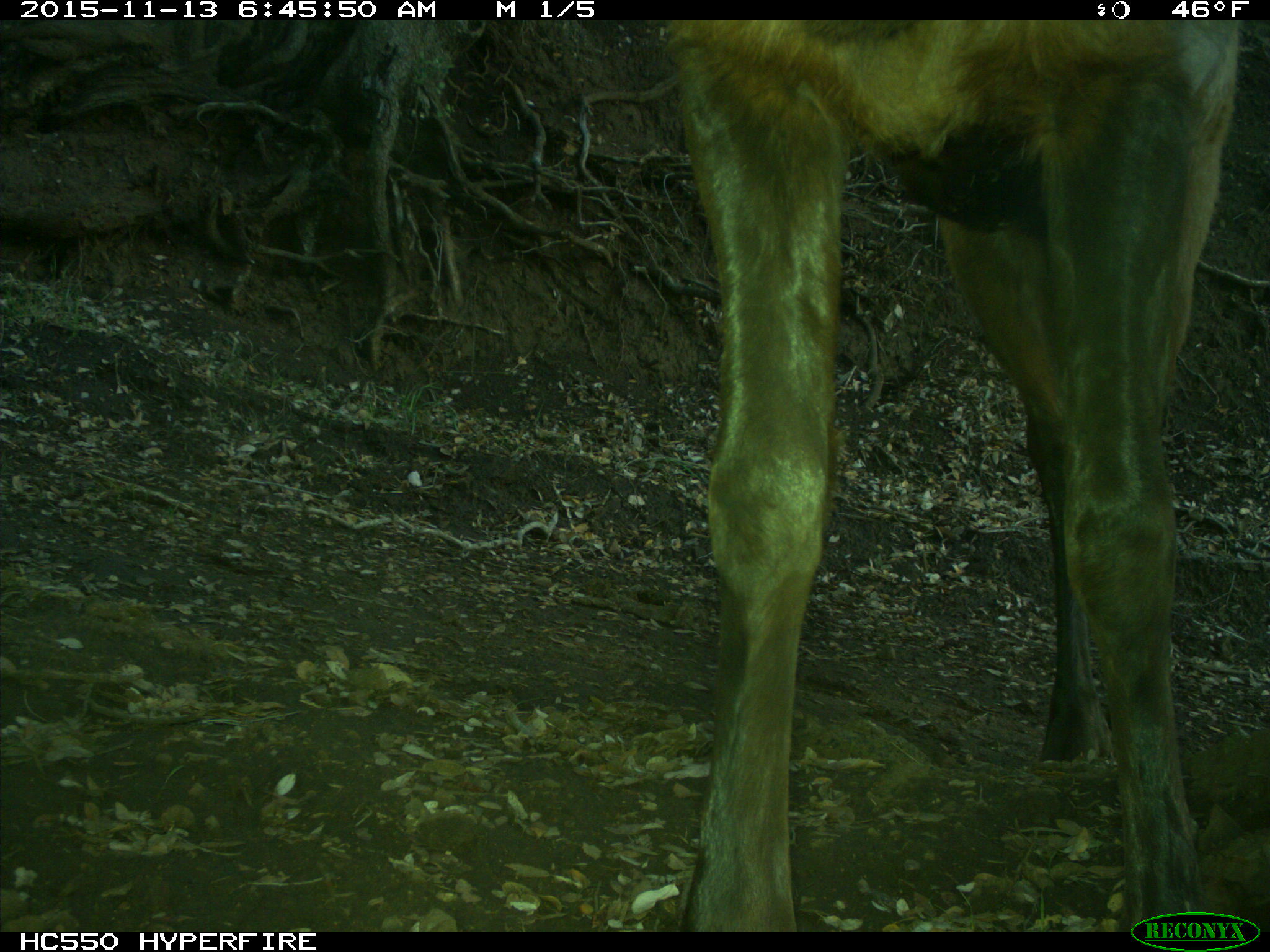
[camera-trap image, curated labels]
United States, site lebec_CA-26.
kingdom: Animalia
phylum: Chordata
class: Mammalia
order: Artiodactyla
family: Cervidae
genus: Cervus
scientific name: Cervus canadensis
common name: elk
Cervus canadensis (elk).